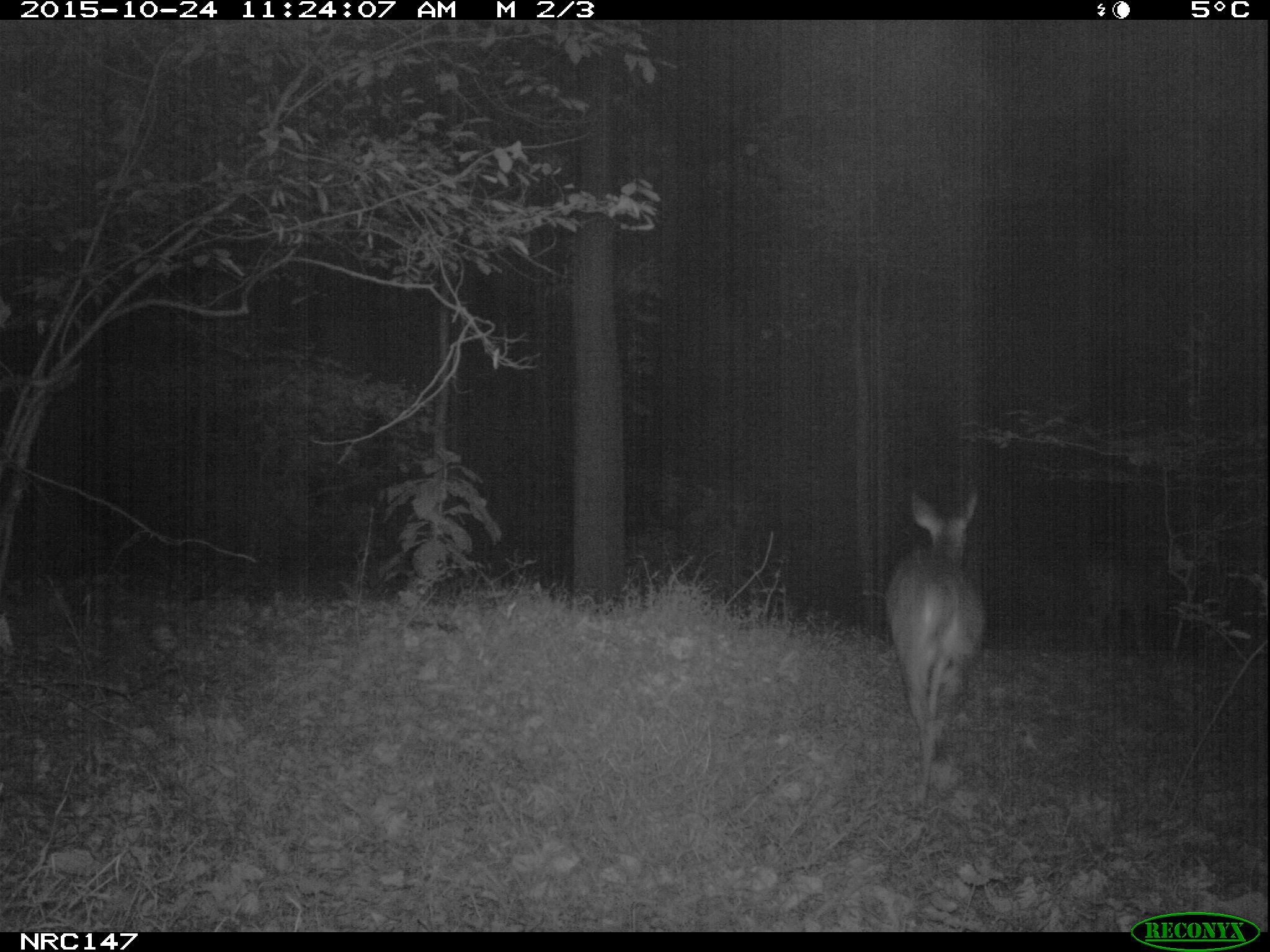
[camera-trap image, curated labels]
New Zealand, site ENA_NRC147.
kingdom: Animalia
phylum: Chordata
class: Mammalia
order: Artiodactyla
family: Cervidae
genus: Odocoileus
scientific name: Odocoileus virginianus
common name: white-tailed deer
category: white tailed deer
White tailed deer (white-tailed deer) (Odocoileus virginianus).